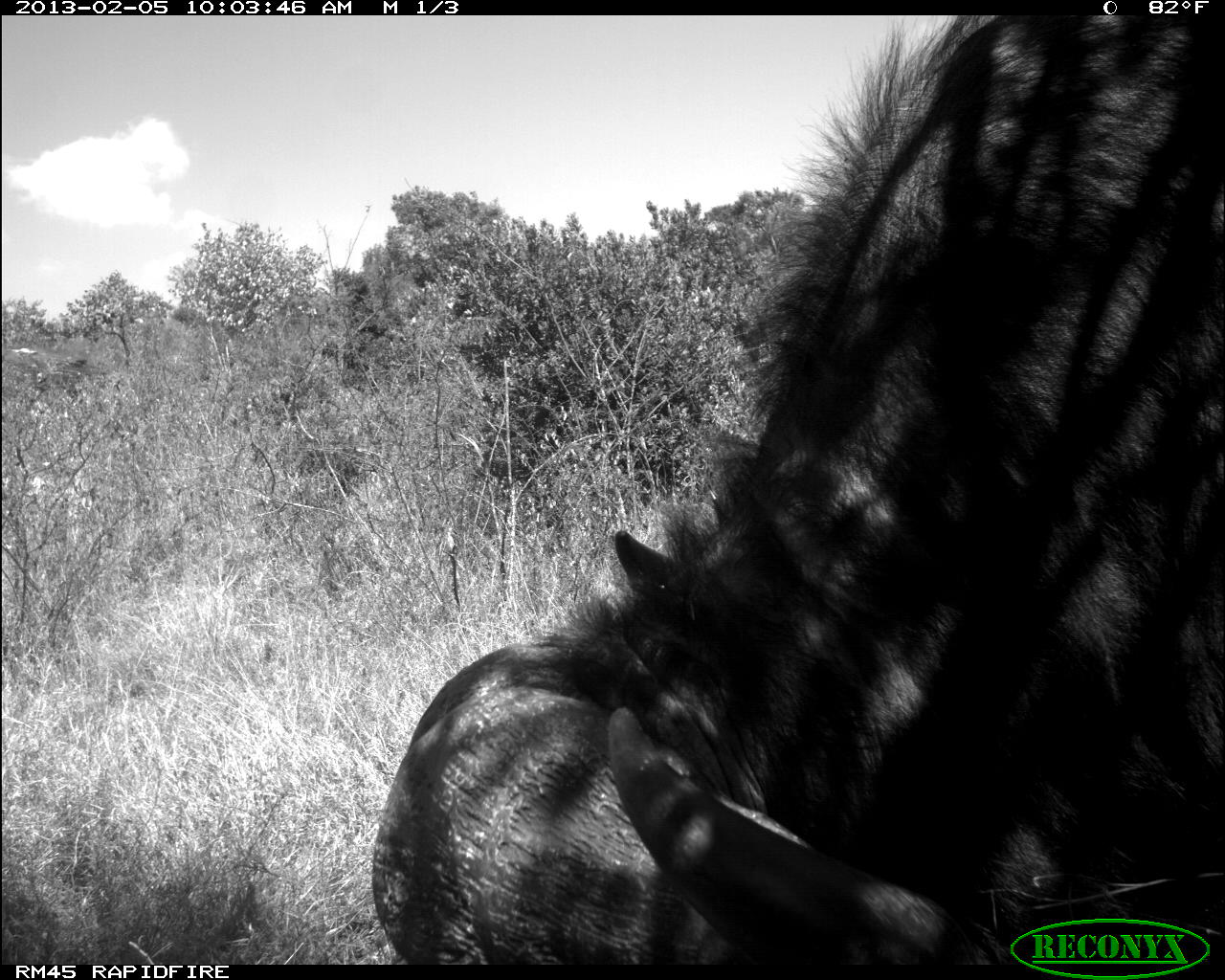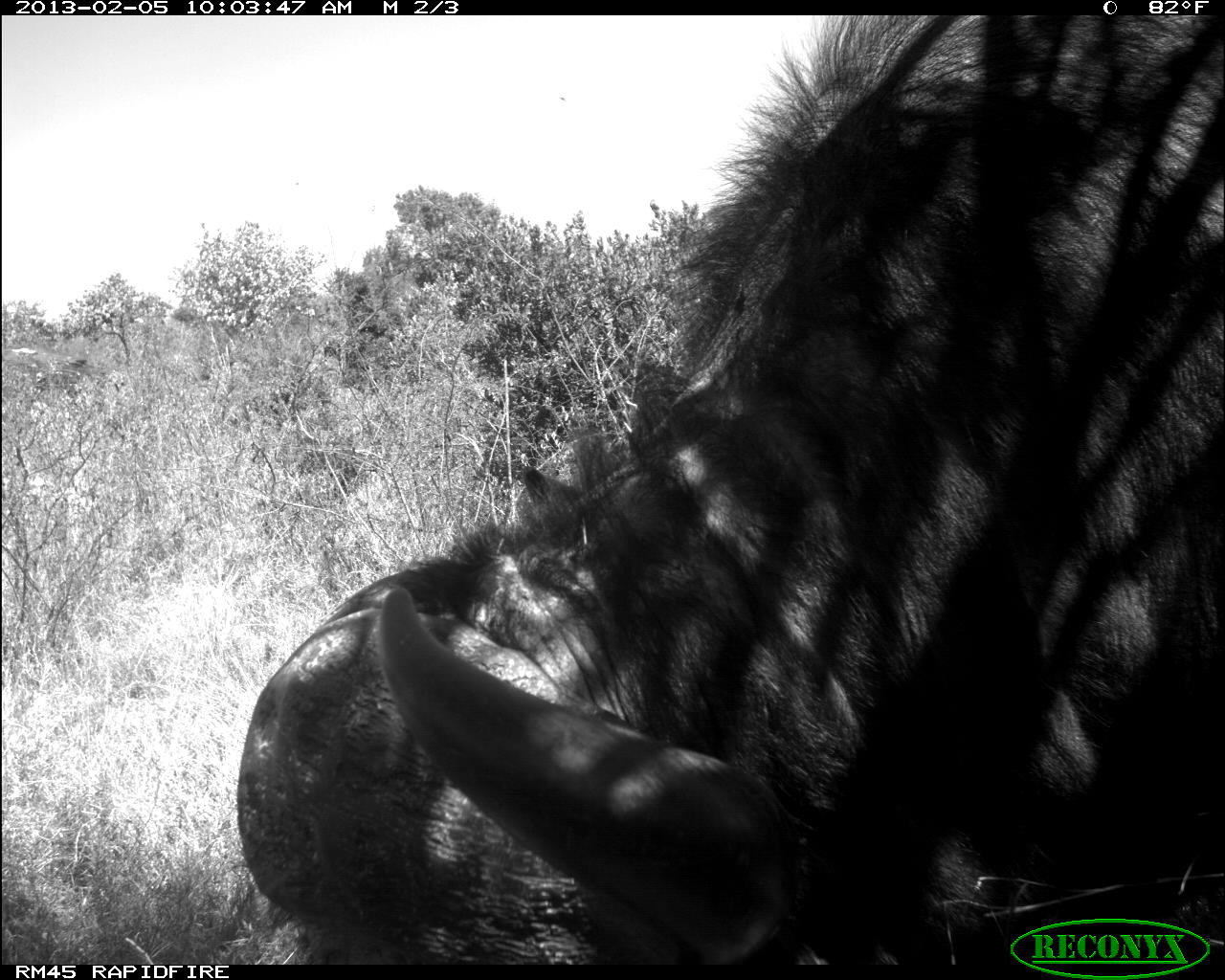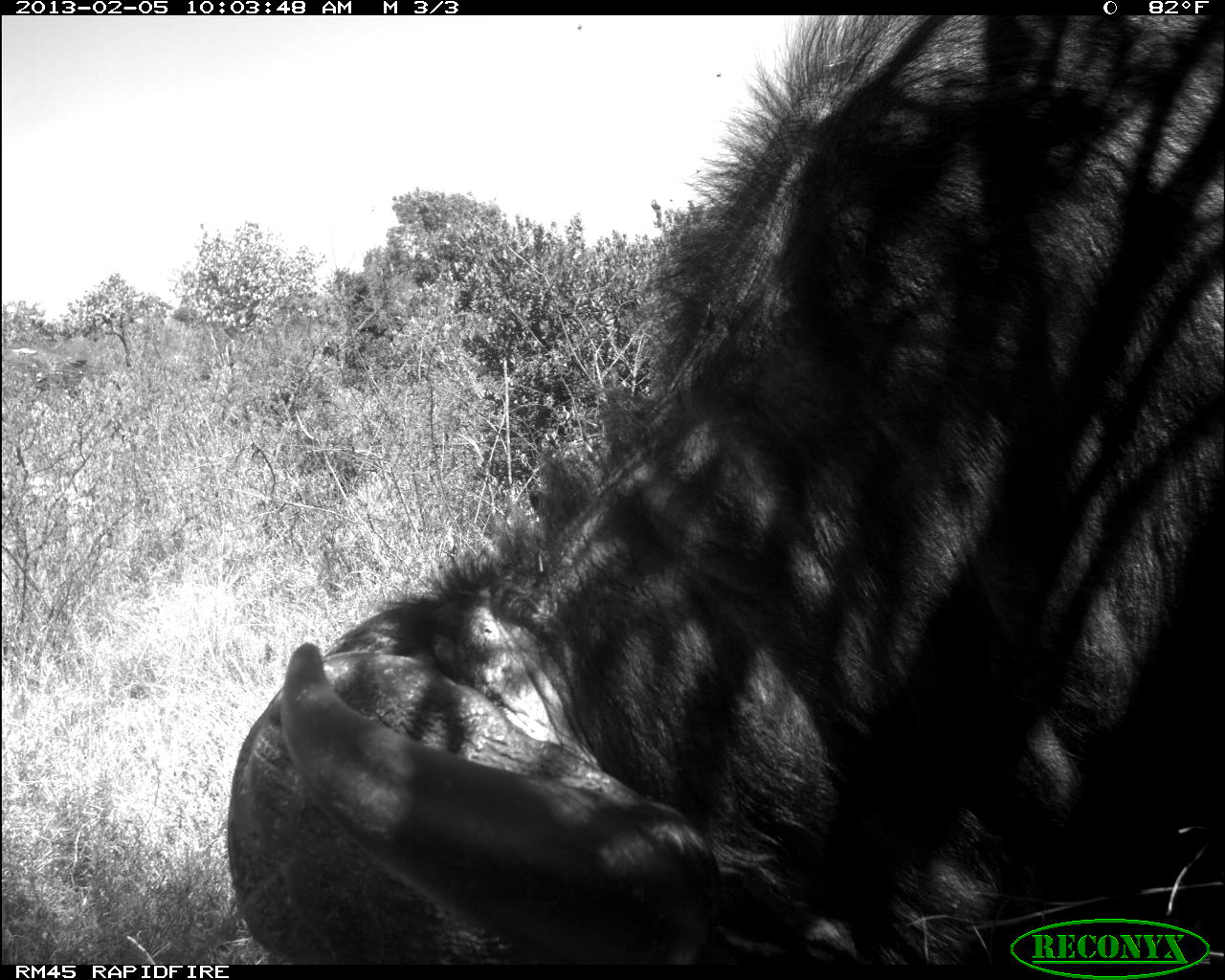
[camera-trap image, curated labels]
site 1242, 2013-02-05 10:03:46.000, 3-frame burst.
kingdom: Animalia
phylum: Chordata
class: Mammalia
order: Artiodactyla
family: Bovidae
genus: Syncerus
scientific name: Syncerus caffer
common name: african buffalo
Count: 1.